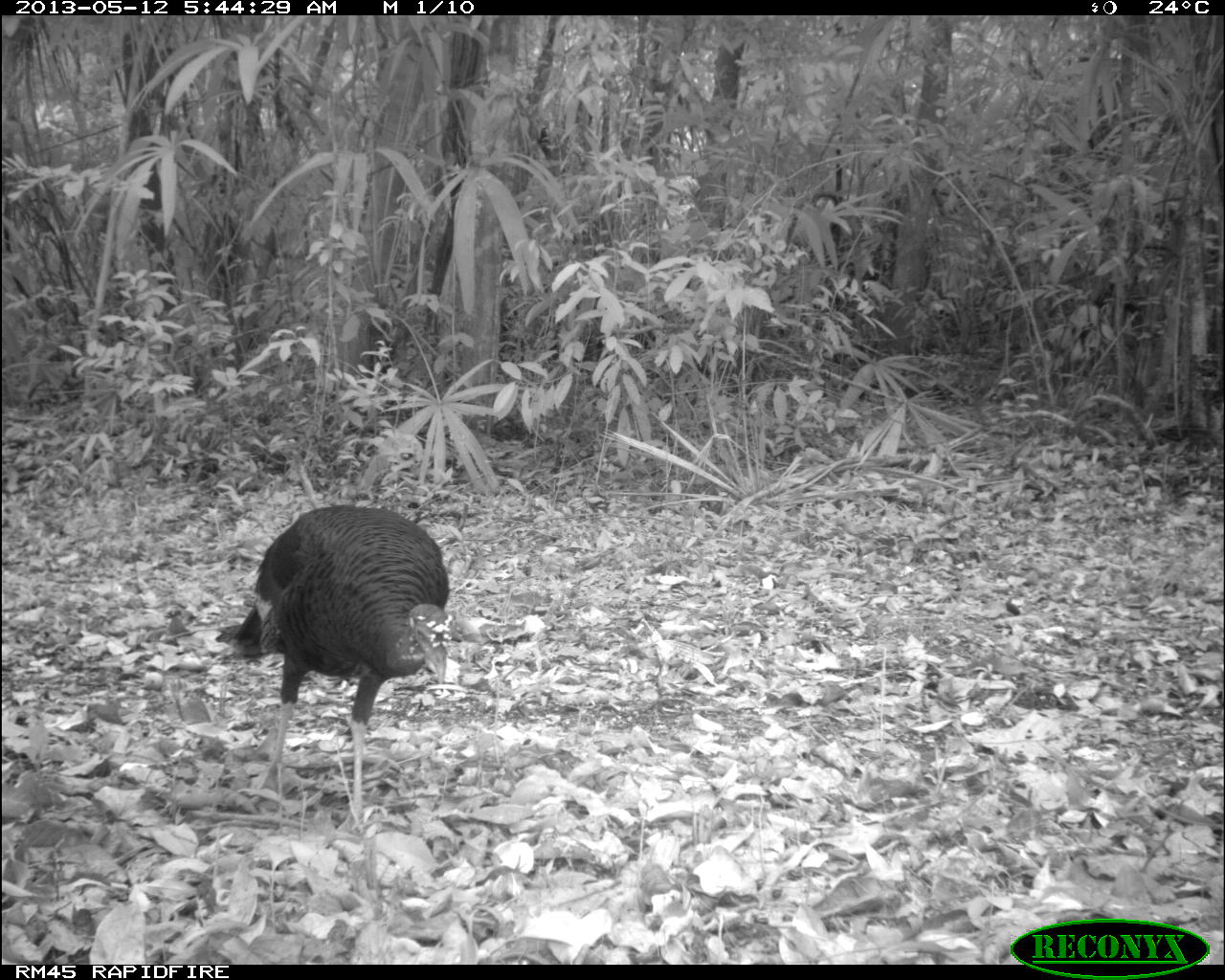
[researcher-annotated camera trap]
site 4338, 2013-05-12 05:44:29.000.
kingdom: Animalia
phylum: Chordata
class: Aves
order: Galliformes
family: Phasianidae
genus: Meleagris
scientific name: Meleagris ocellata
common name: ocellated turkey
Meleagris ocellata (ocellated turkey), count 1, sex female.